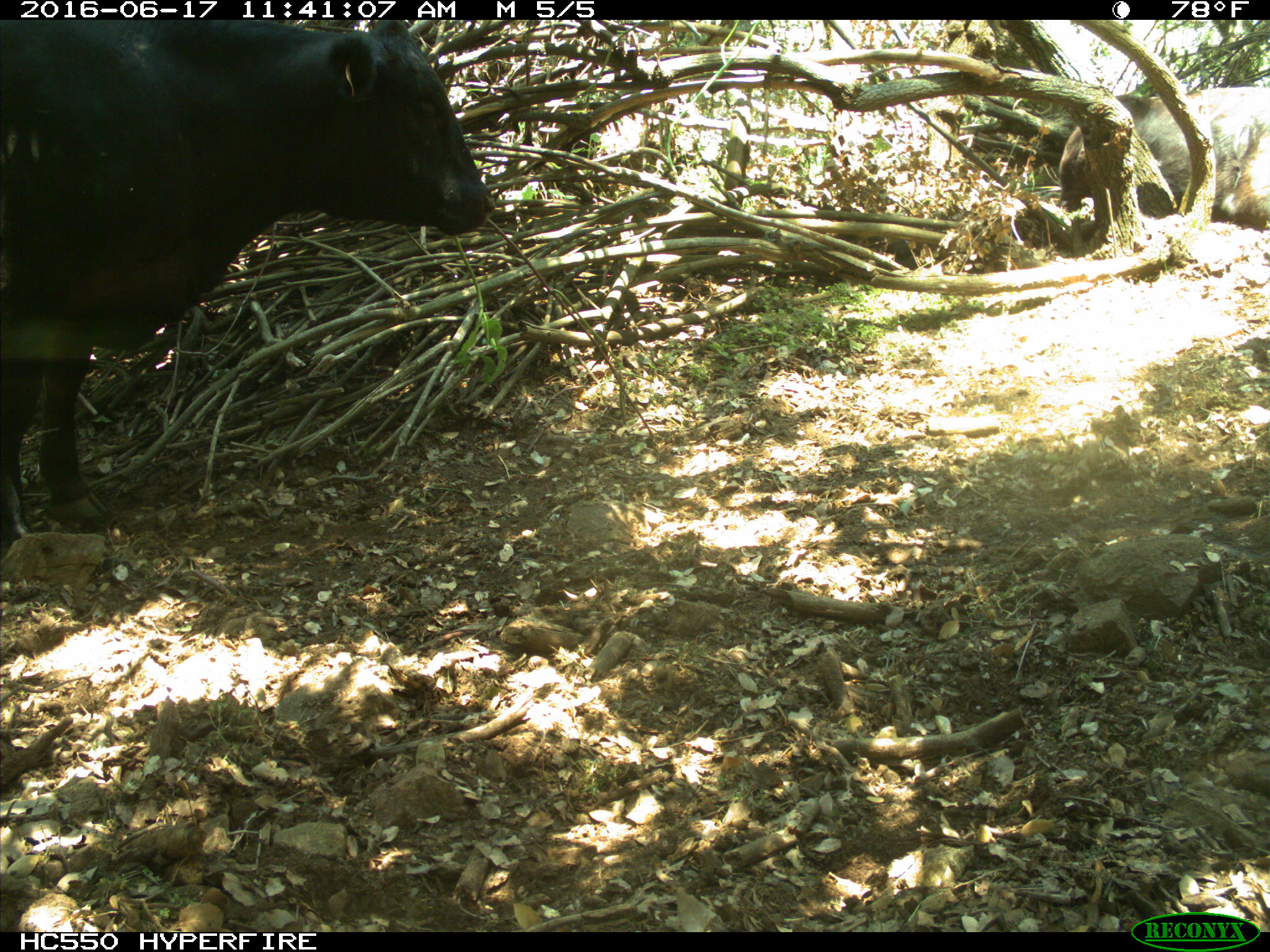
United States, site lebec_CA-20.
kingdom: Animalia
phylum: Chordata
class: Mammalia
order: Artiodactyla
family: Bovidae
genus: Bos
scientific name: Bos taurus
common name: domestic cow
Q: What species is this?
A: Bos taurus (domestic cow).